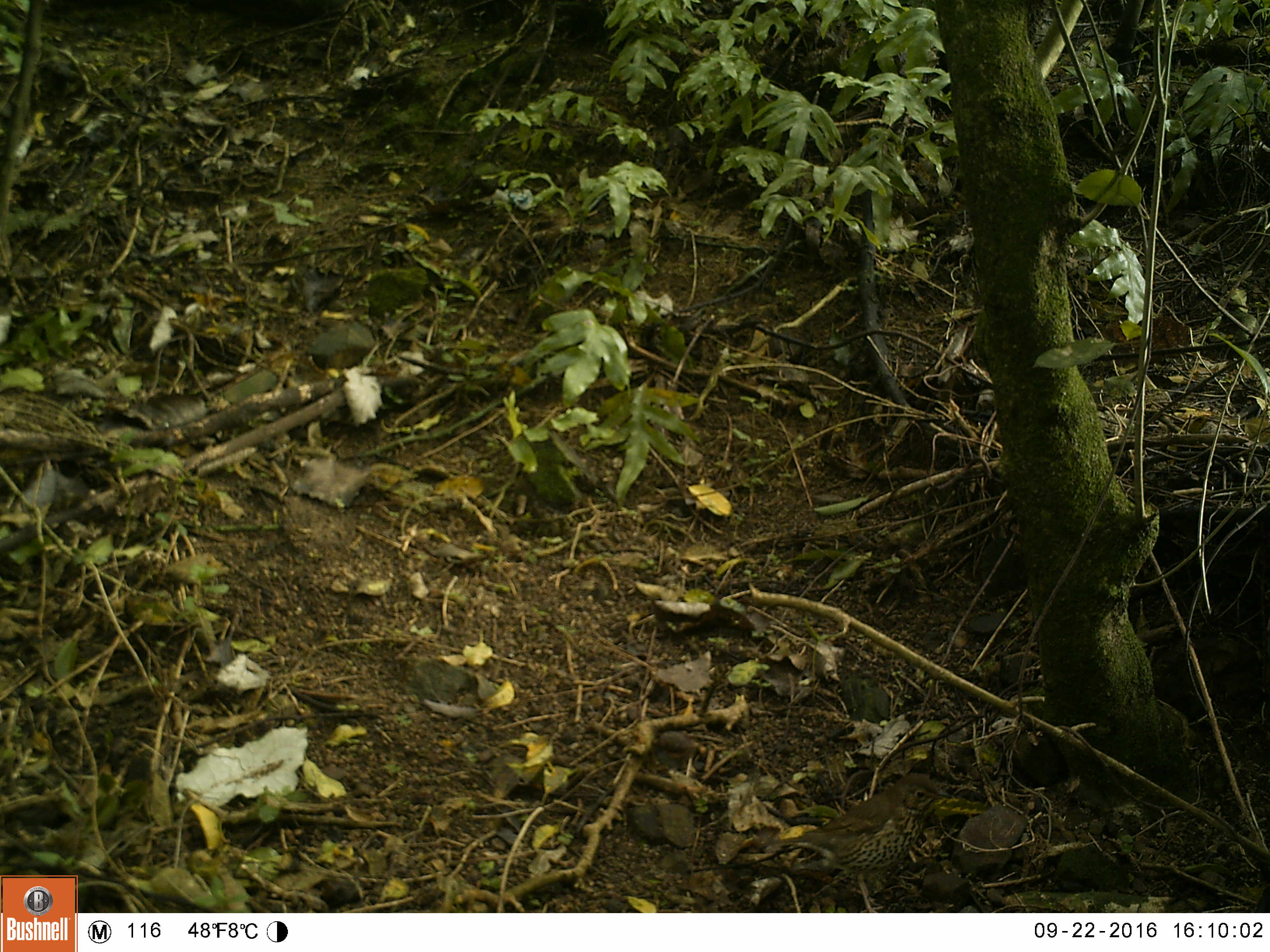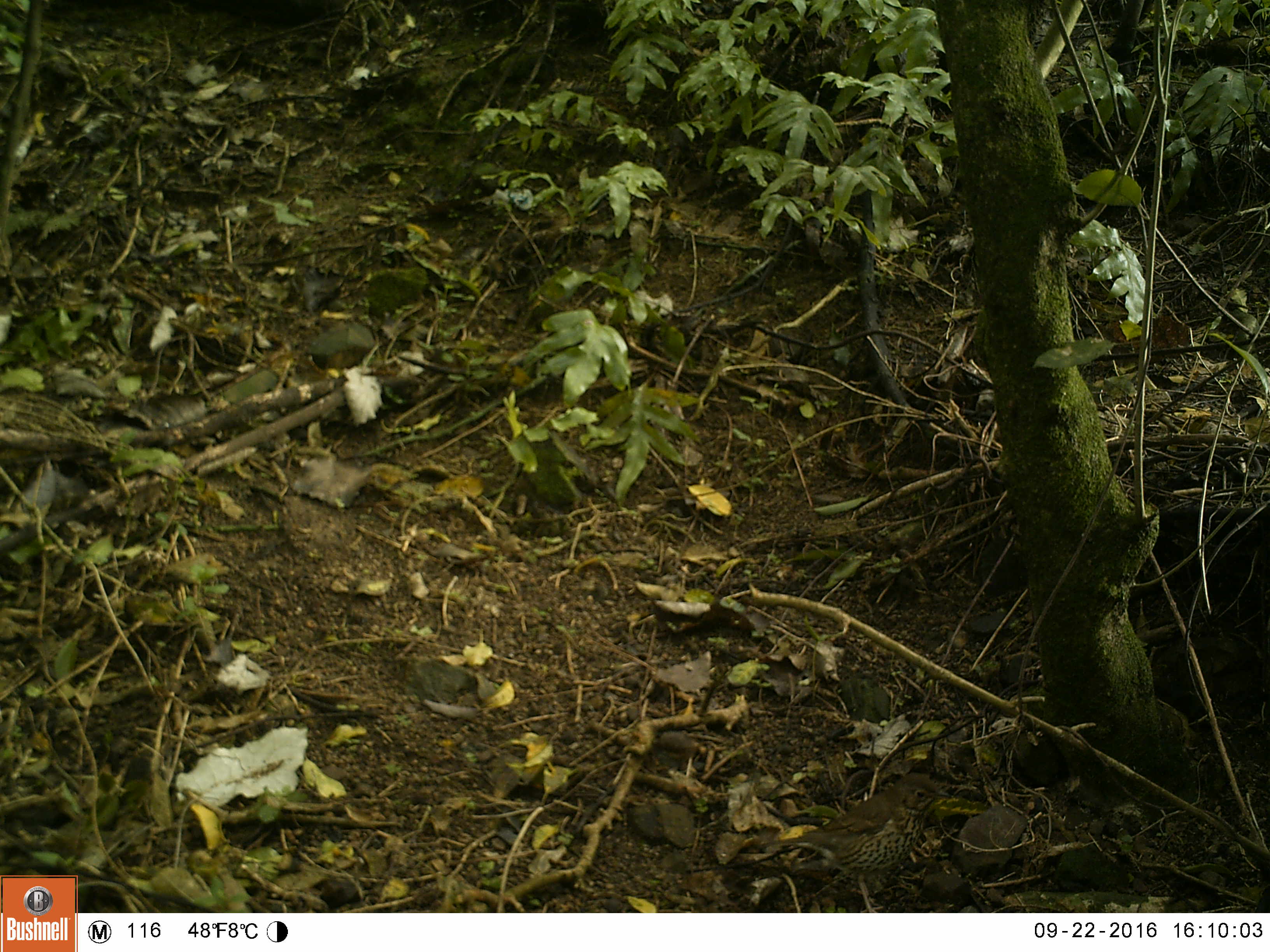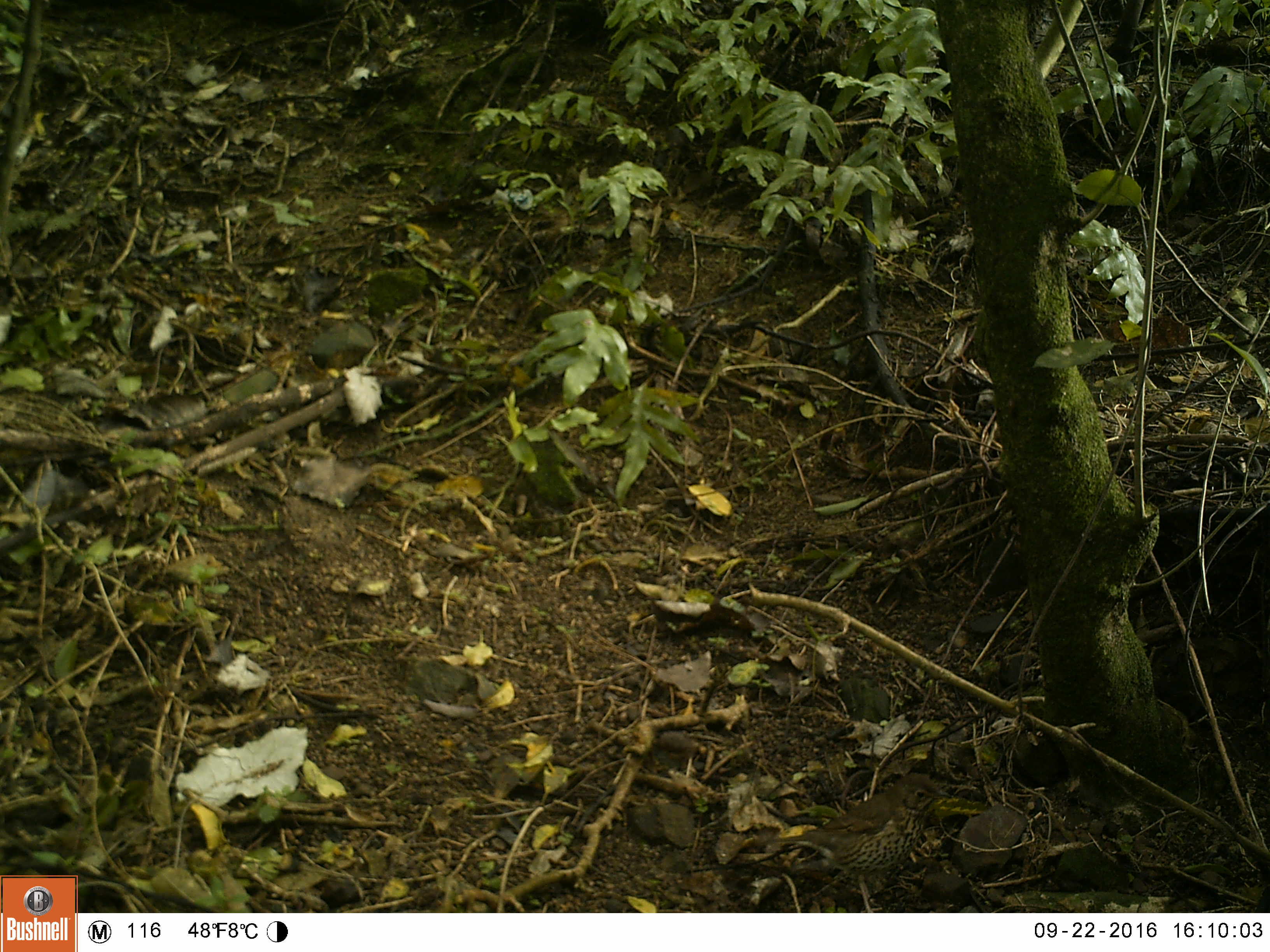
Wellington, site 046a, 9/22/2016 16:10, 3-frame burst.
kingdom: Animalia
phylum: Chordata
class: Aves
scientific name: Aves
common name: bird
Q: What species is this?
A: Bird (Aves).